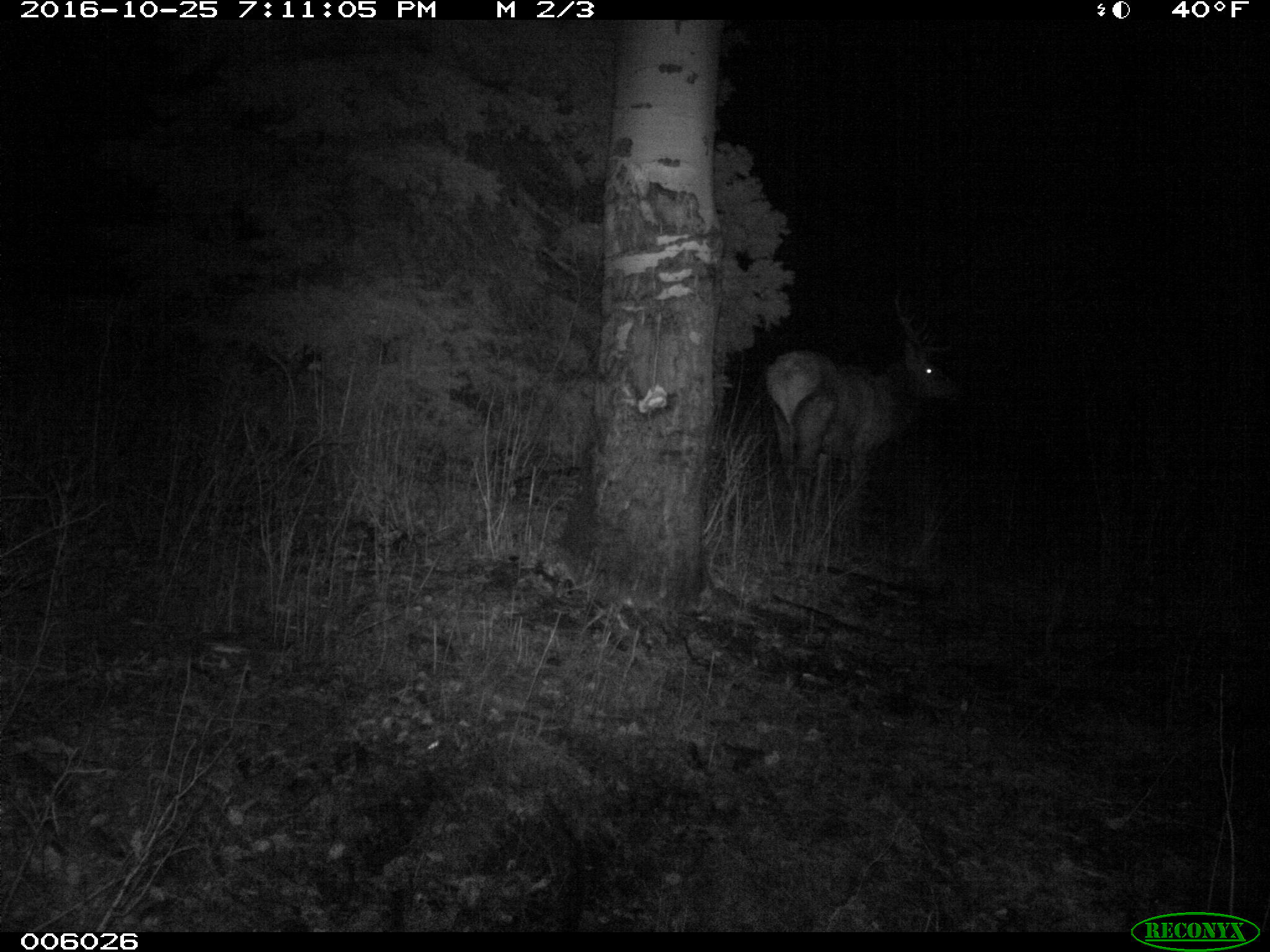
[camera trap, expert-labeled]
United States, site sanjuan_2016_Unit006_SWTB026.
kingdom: Animalia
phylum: Chordata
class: Mammalia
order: Artiodactyla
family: Cervidae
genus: Cervus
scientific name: Cervus elaphus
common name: red deer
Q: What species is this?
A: Cervus elaphus (red deer).